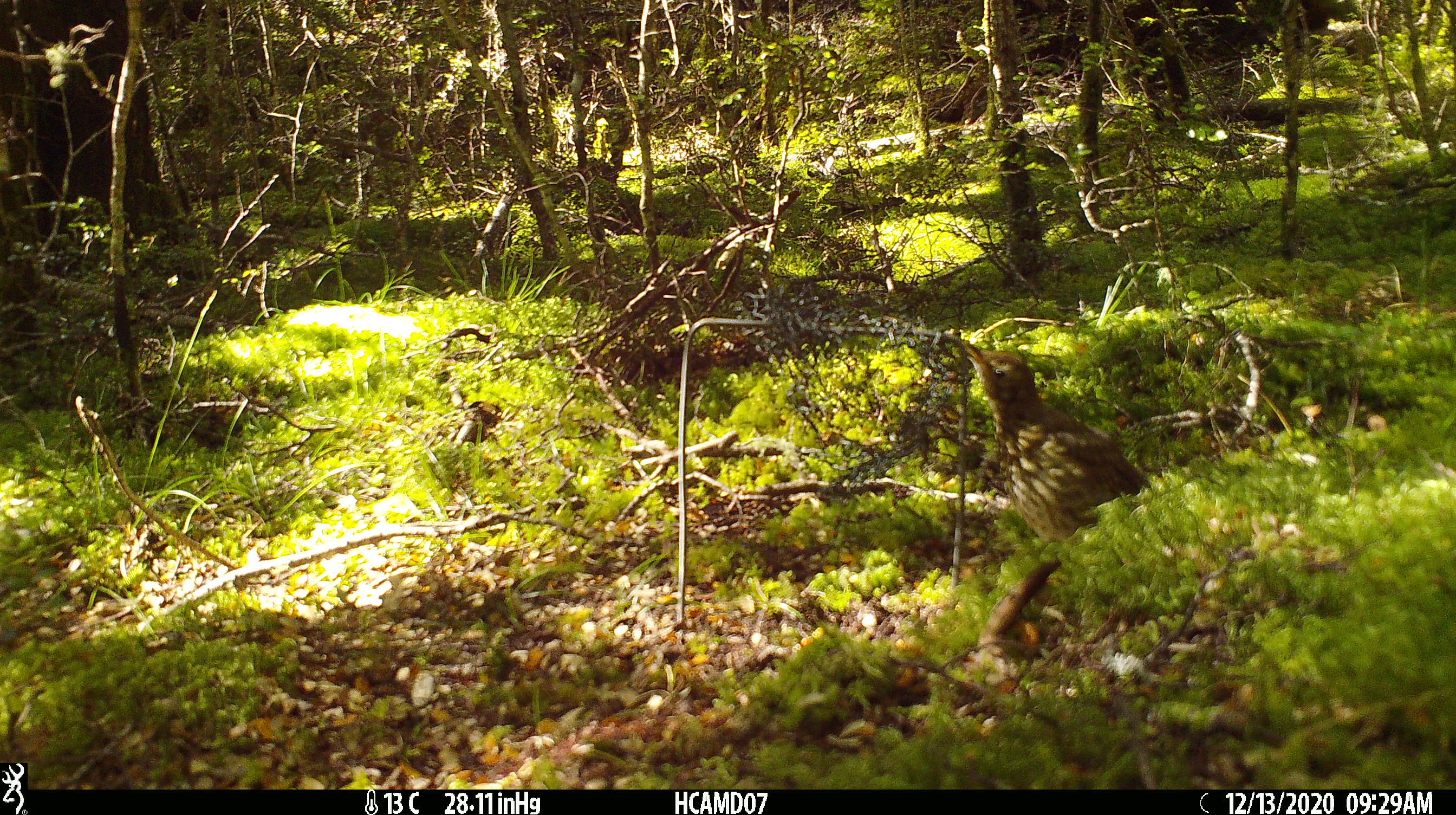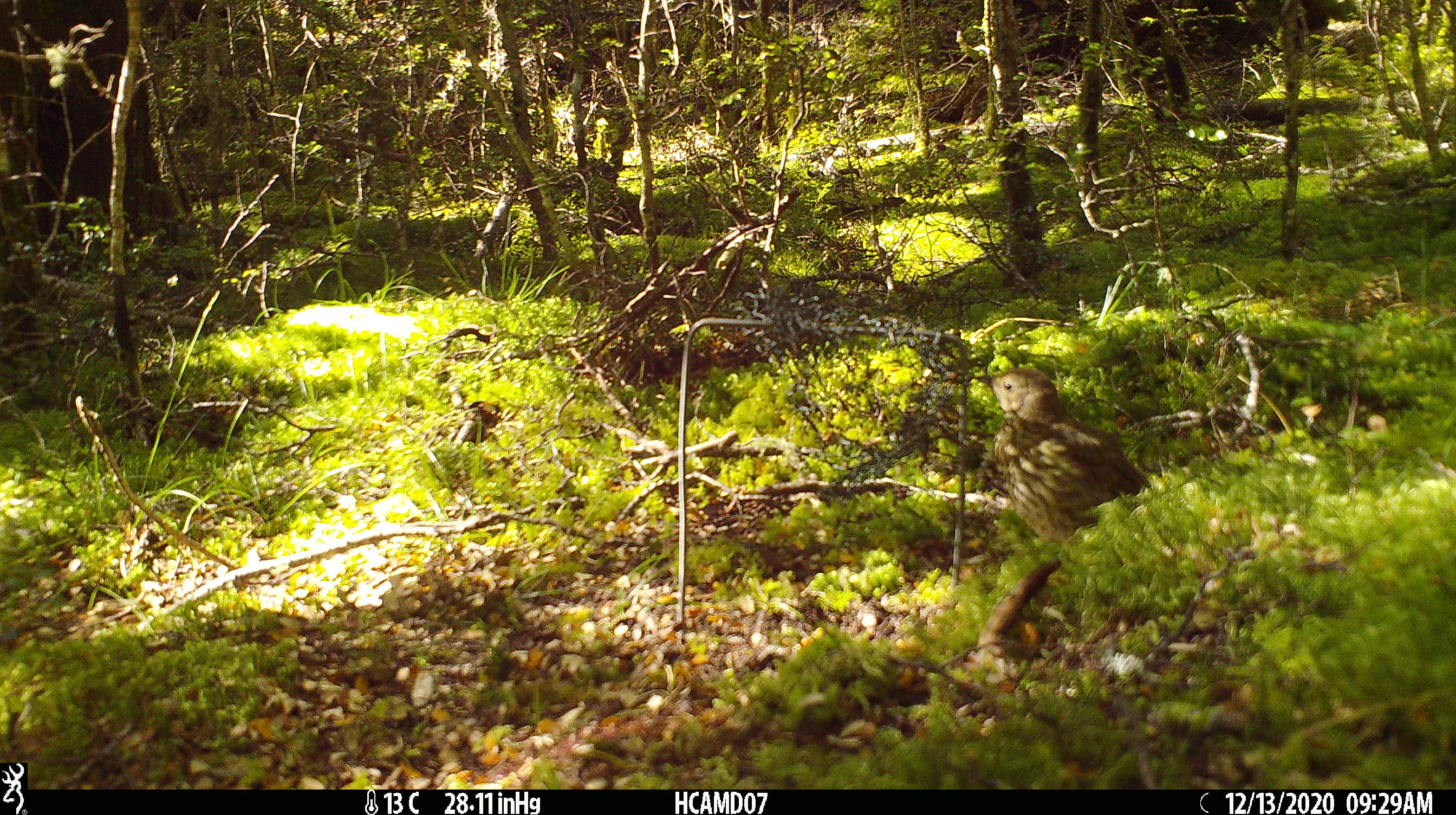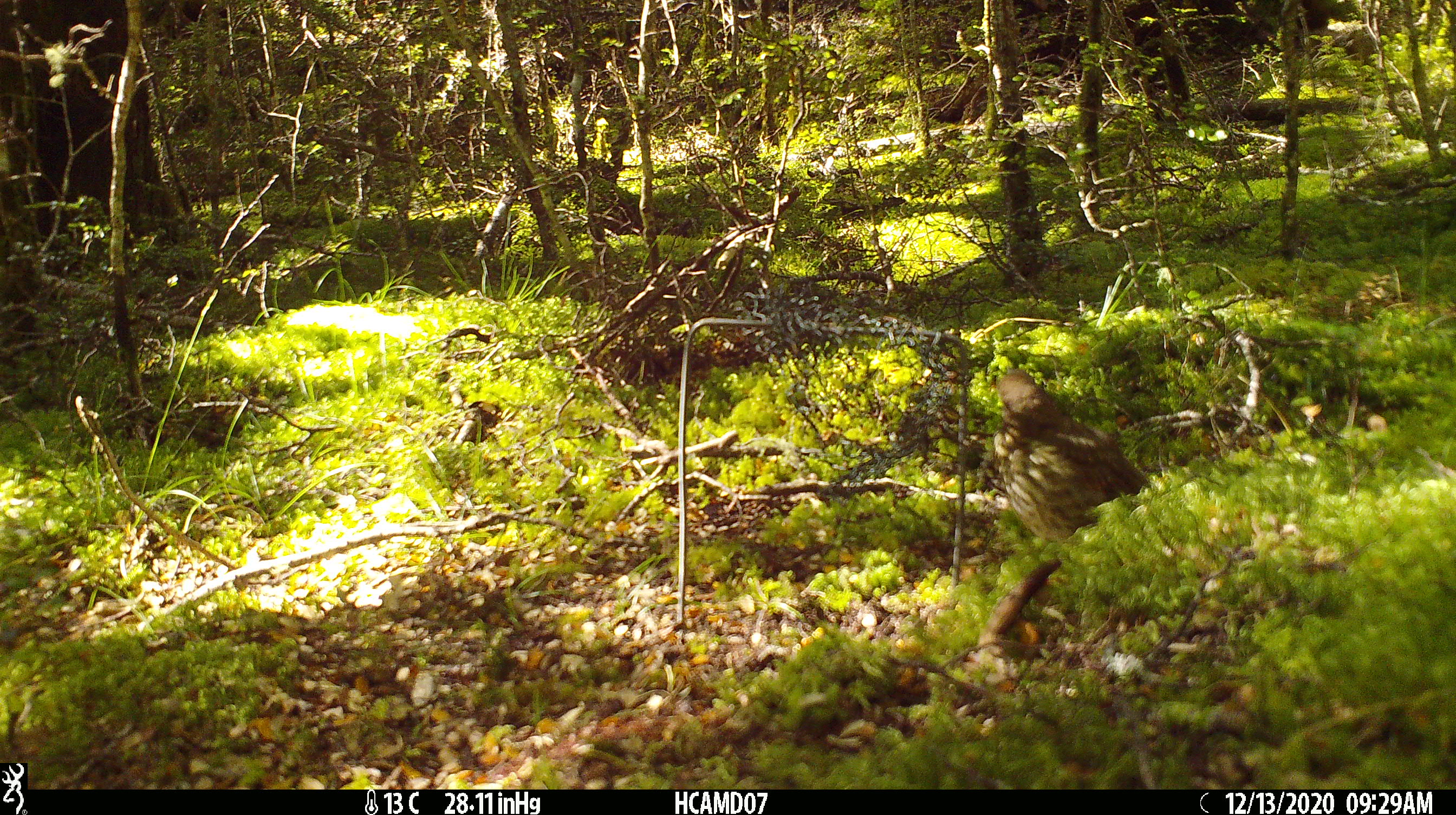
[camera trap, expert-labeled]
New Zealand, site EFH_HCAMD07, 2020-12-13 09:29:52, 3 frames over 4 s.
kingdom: Animalia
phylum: Chordata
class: Aves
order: Passeriformes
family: Turdidae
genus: Turdus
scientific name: Turdus philomelos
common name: song thrush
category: thrush